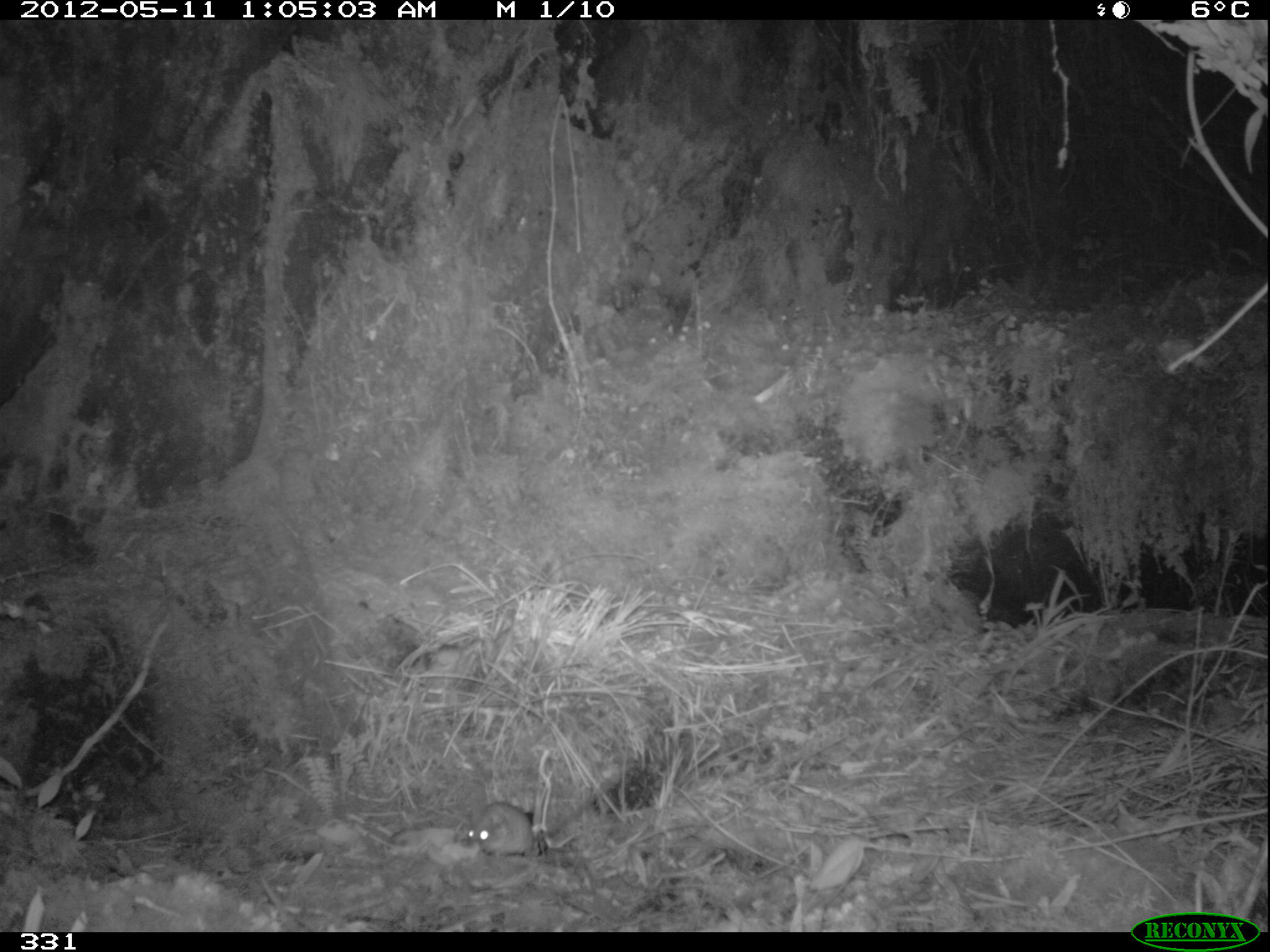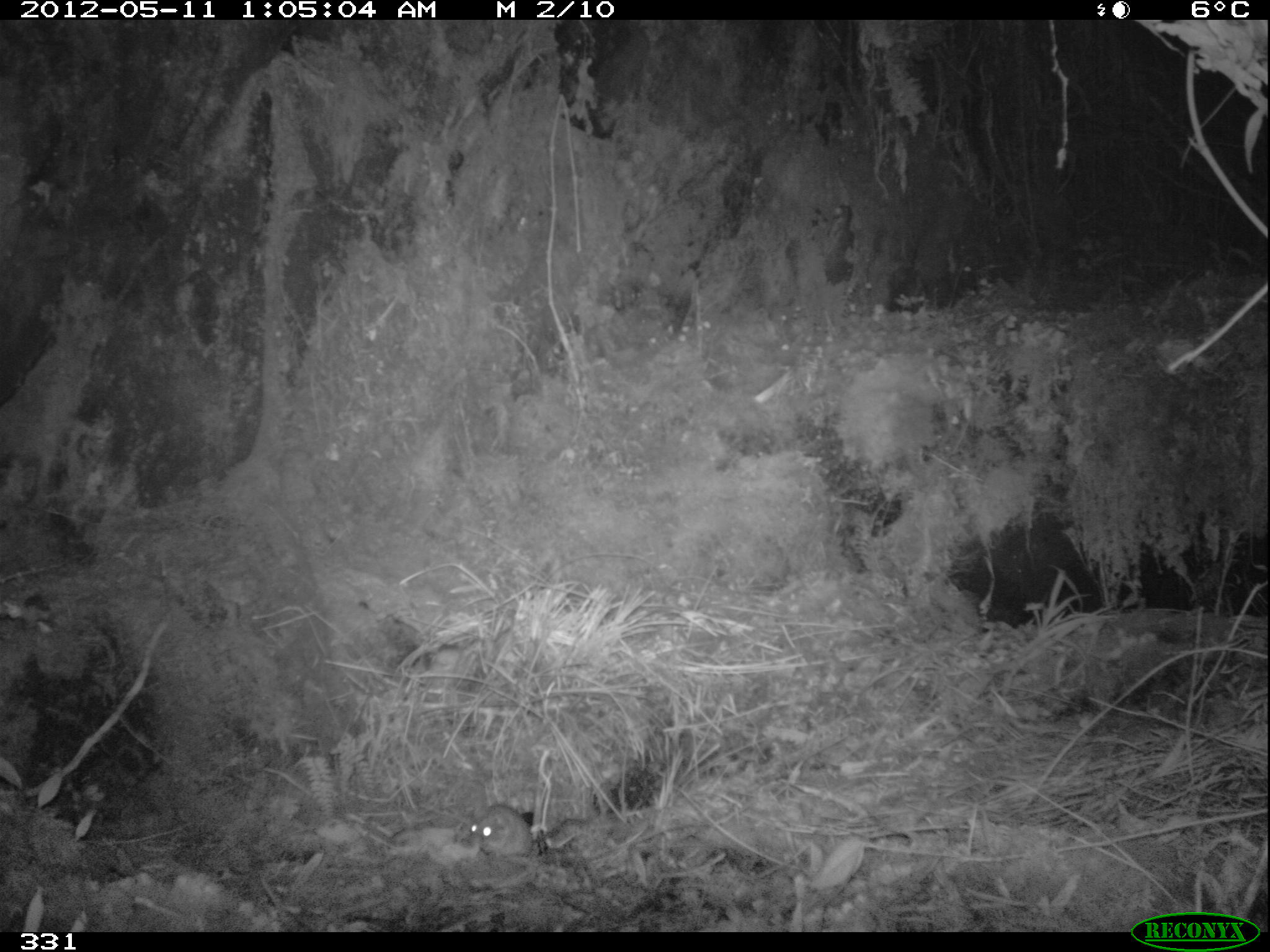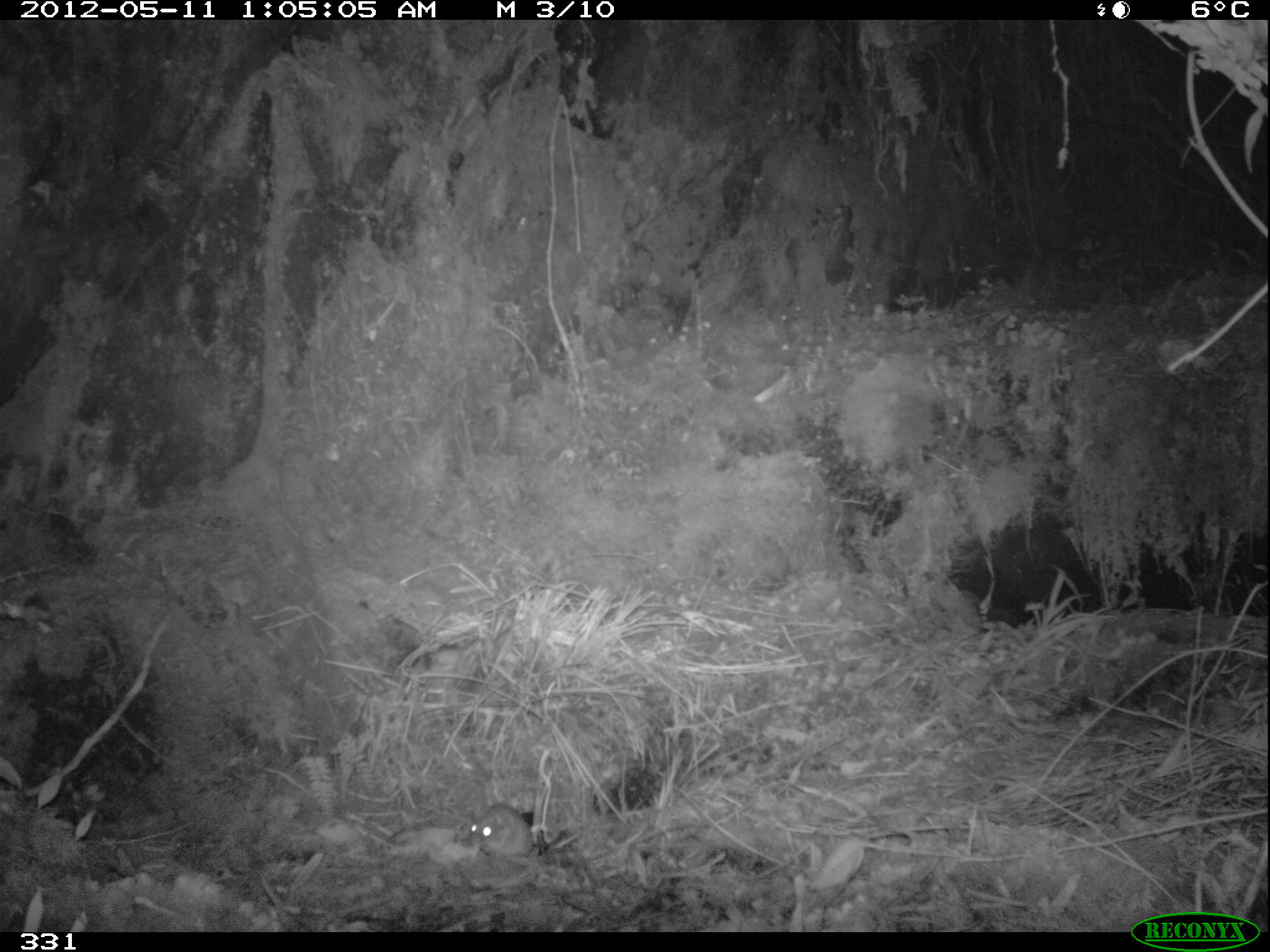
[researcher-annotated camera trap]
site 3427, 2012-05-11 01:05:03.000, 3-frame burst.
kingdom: Animalia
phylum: Chordata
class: Mammalia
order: Rodentia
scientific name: Rodentia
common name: rodents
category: unknown rodent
Unknown rodent (rodents) (Rodentia).